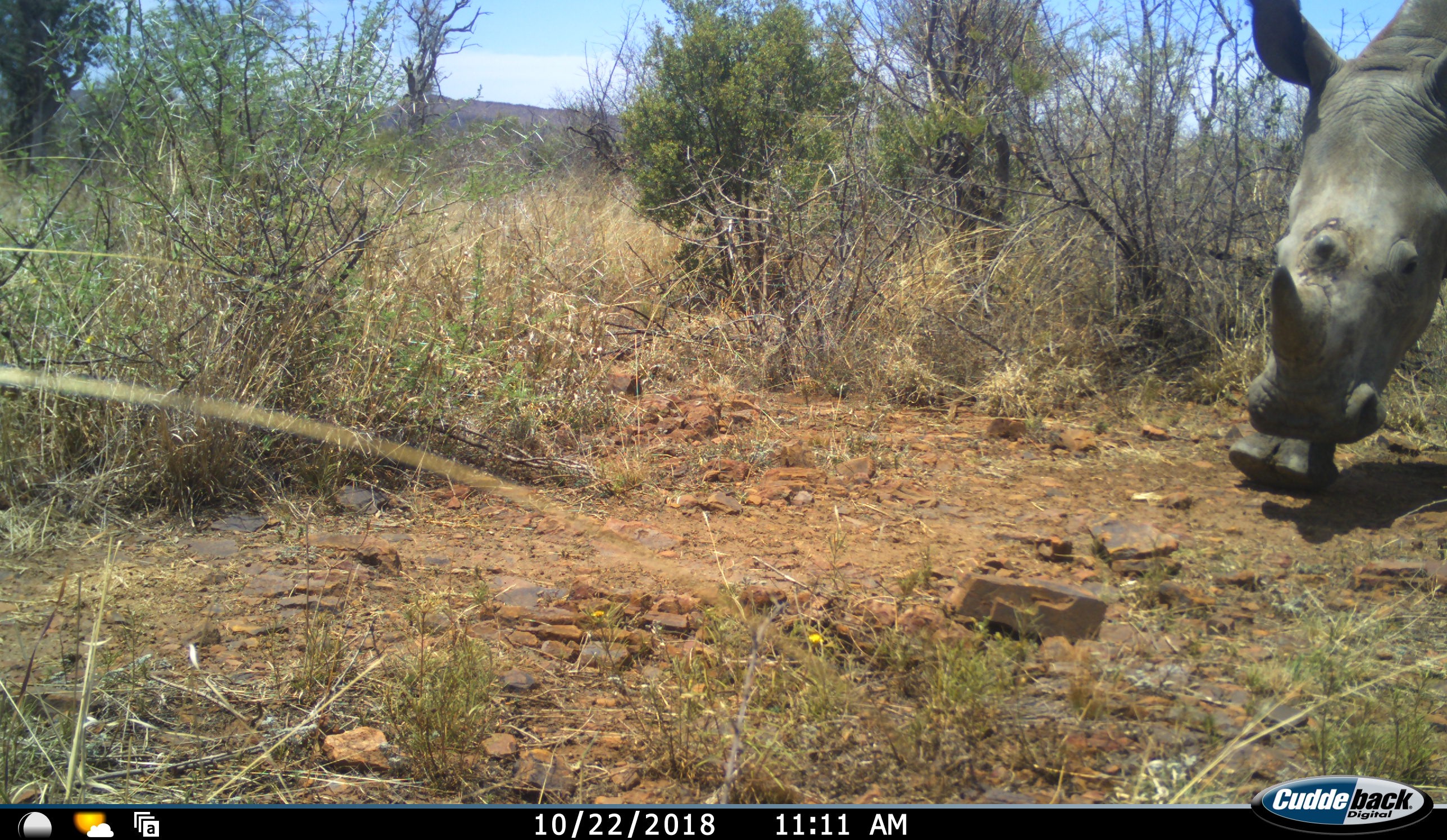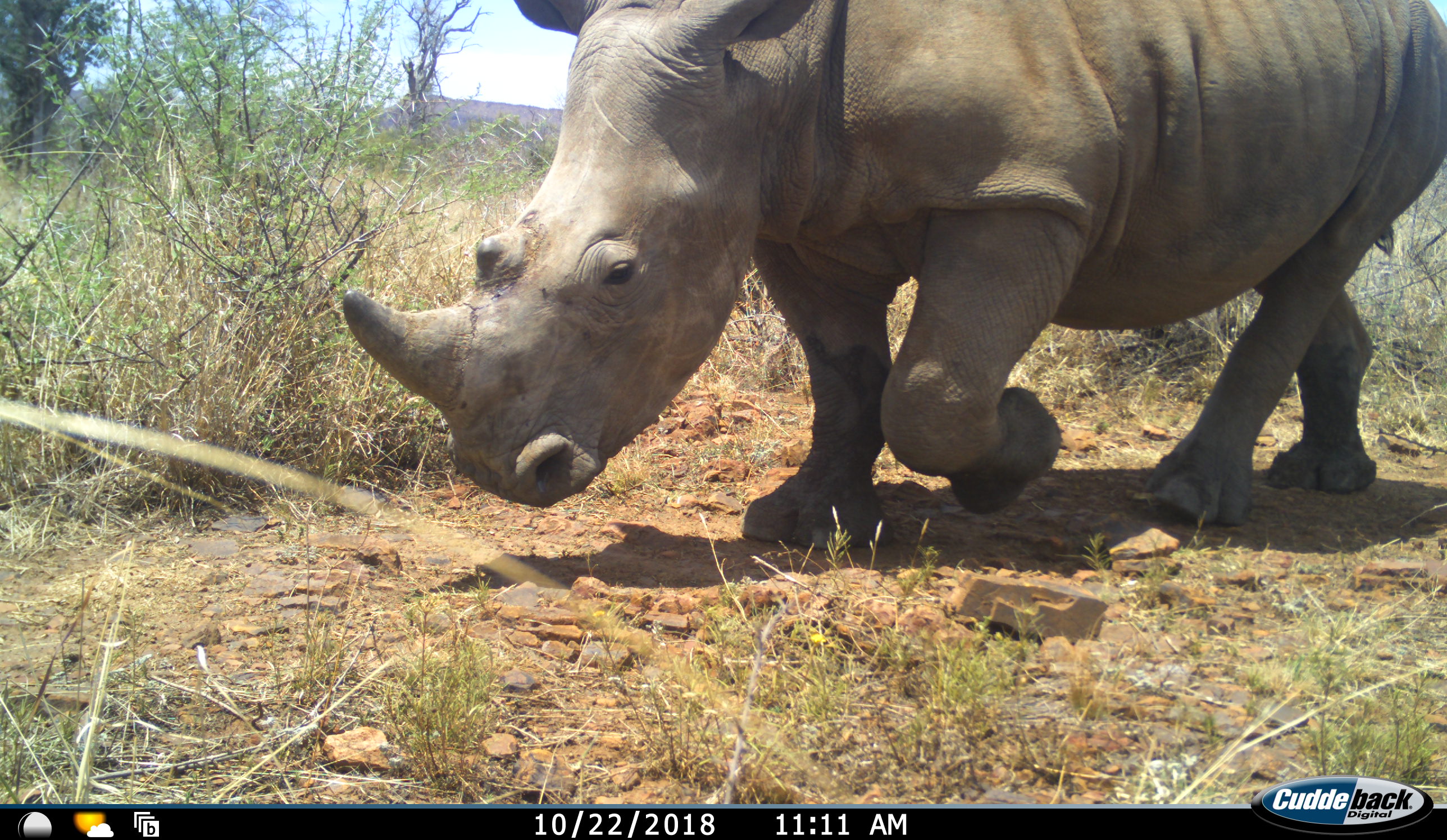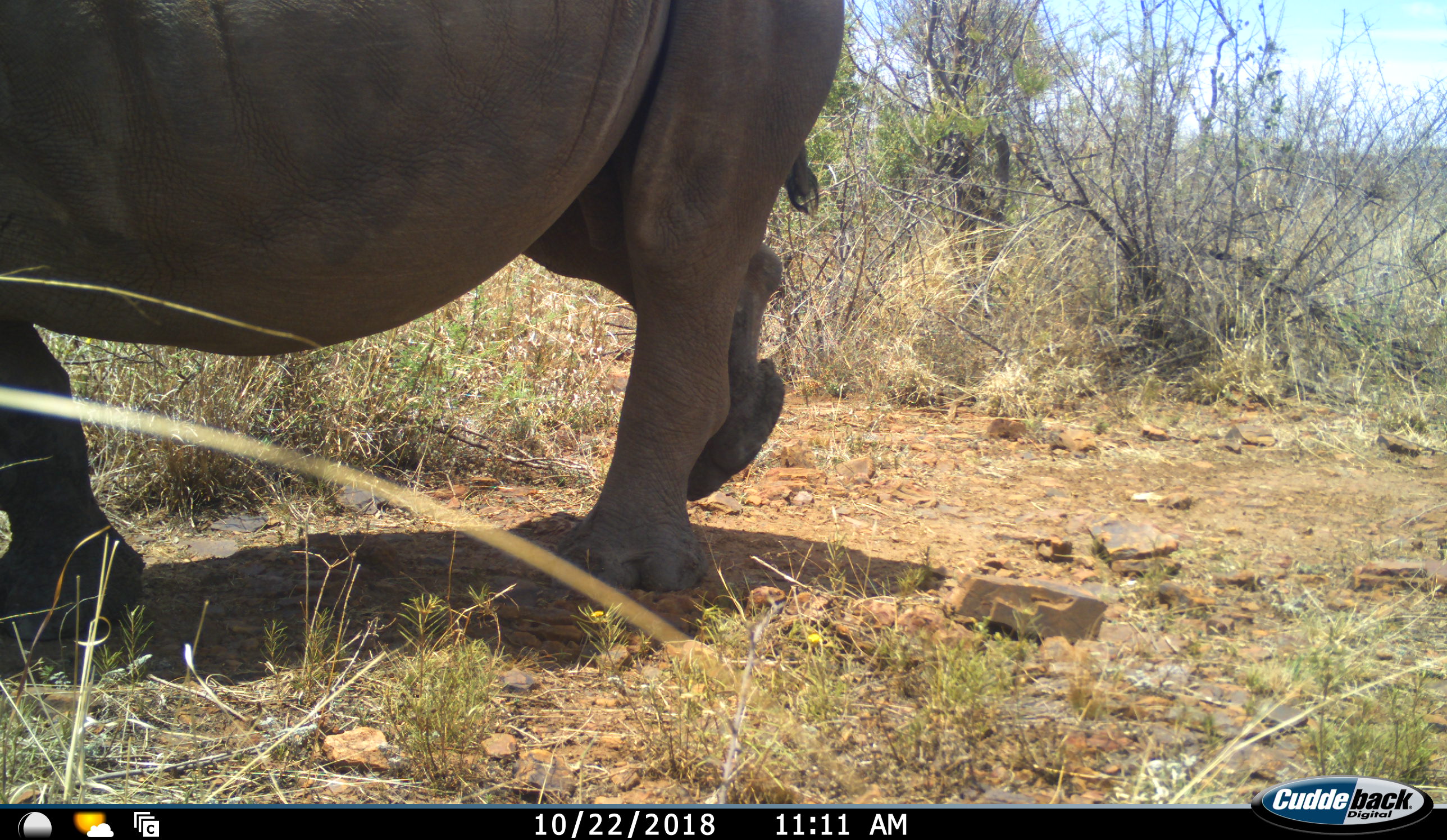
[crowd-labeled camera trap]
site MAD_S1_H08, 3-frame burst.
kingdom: Animalia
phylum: Chordata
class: Mammalia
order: Perissodactyla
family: Rhinocerotidae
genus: Ceratotherium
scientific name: Ceratotherium simum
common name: white rhinoceros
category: rhinoceroswhite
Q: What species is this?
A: Rhinoceroswhite (white rhinoceros) (Ceratotherium simum).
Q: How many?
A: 1.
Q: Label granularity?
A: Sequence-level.